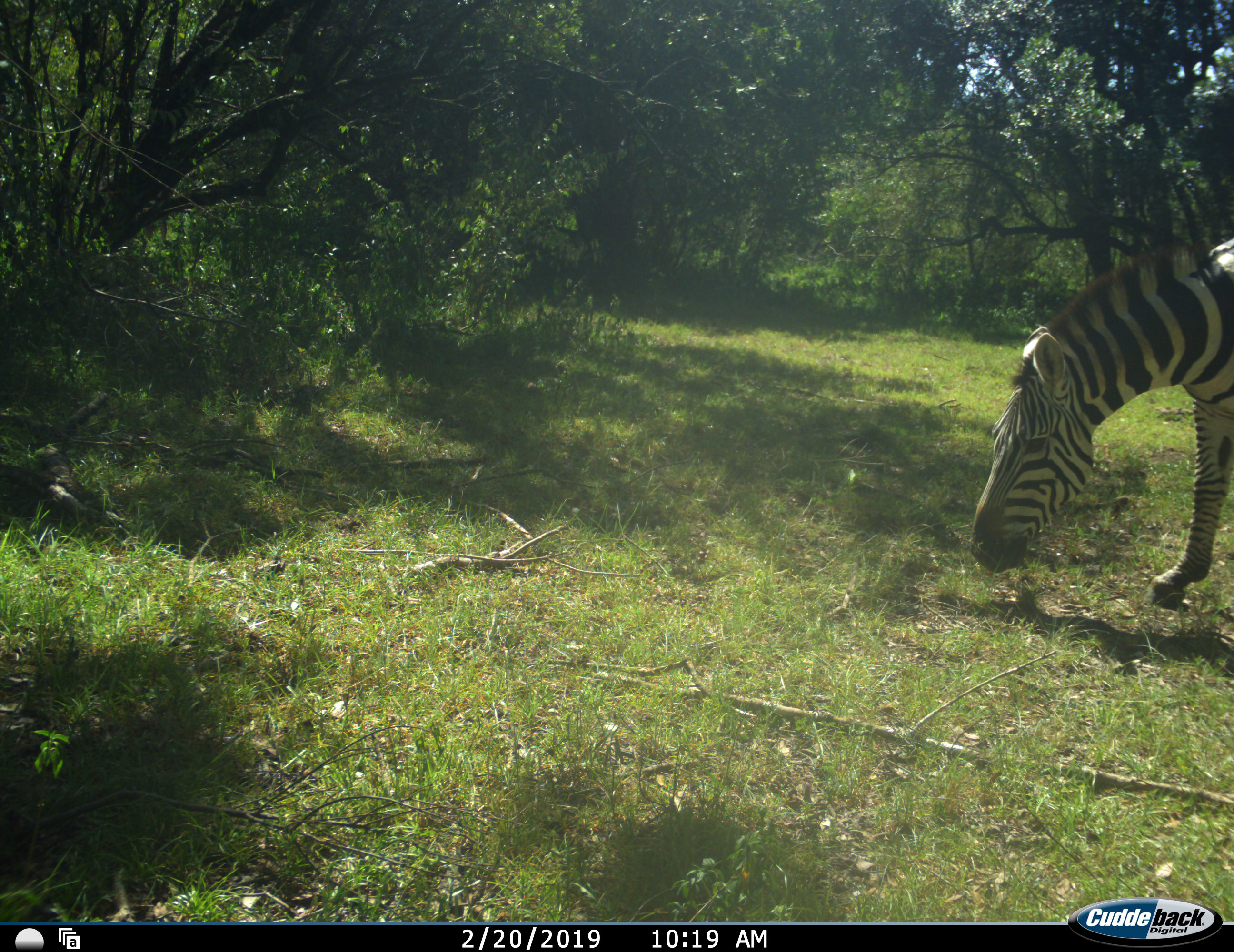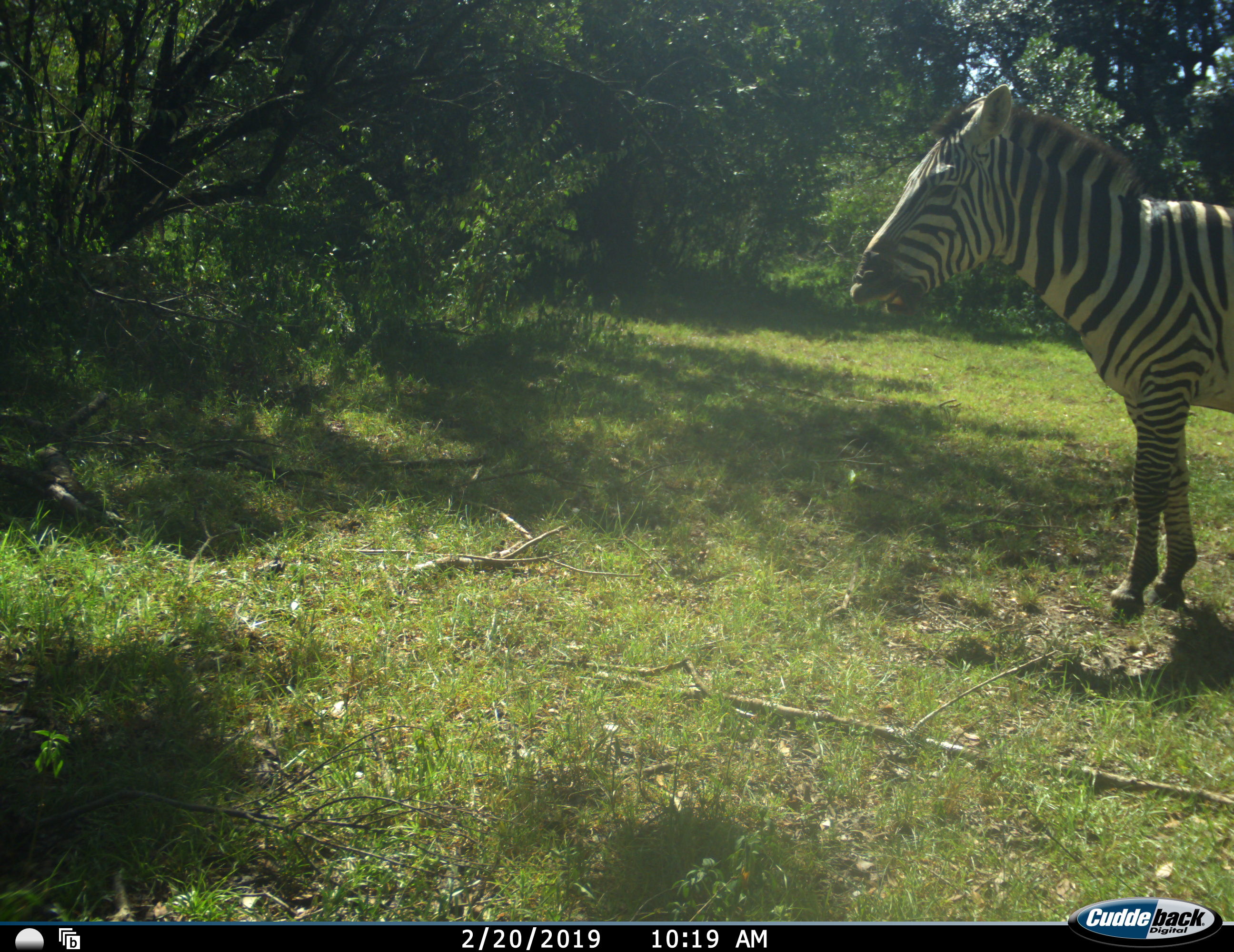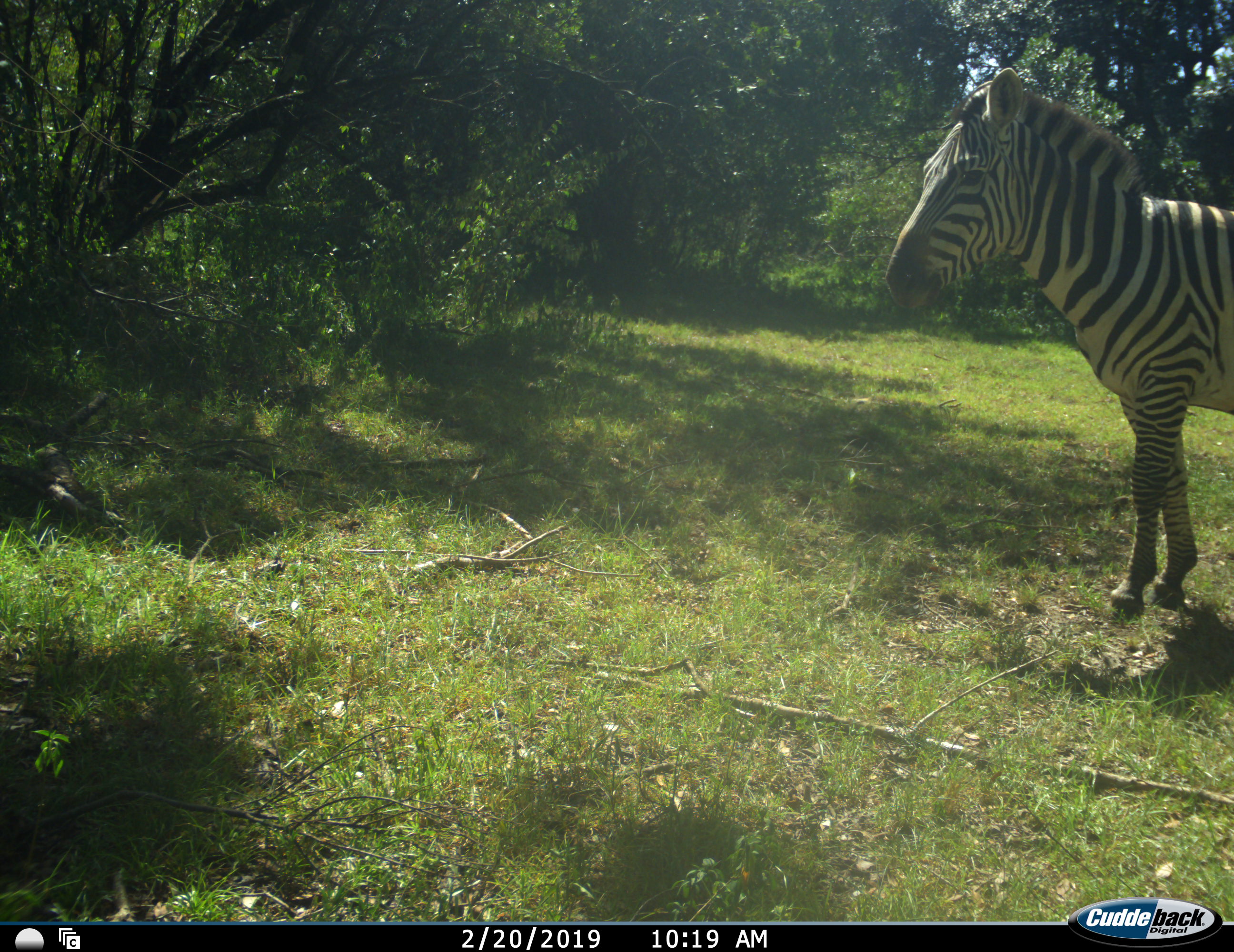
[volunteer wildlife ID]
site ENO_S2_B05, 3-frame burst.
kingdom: Animalia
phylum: Chordata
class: Mammalia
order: Perissodactyla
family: Equidae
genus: Equus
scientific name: Equus quagga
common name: plains zebra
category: zebraplains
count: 1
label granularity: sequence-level